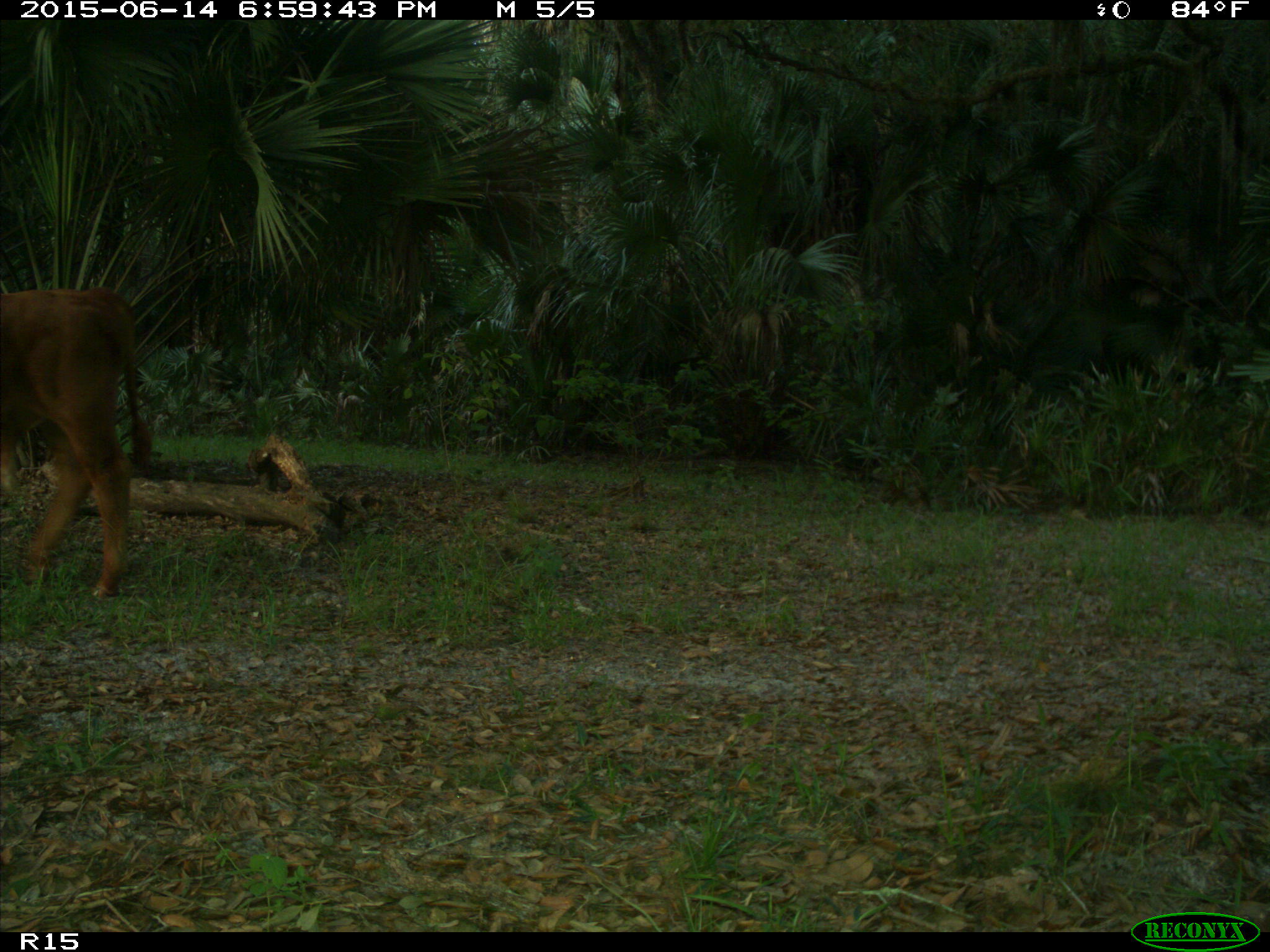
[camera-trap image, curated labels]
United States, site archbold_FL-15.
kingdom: Animalia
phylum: Chordata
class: Mammalia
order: Artiodactyla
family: Bovidae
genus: Bos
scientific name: Bos taurus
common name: domestic cow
Bos taurus (domestic cow).